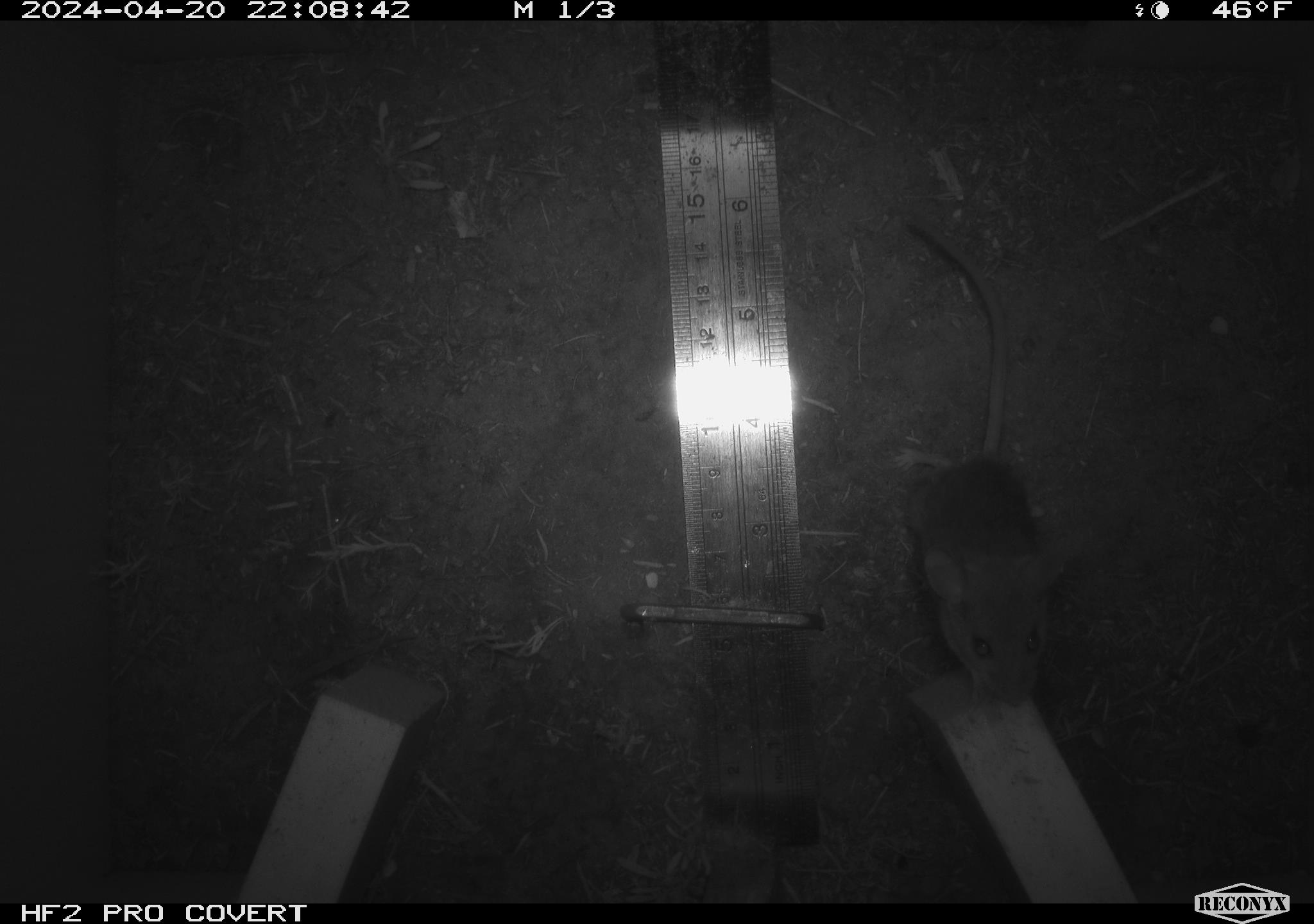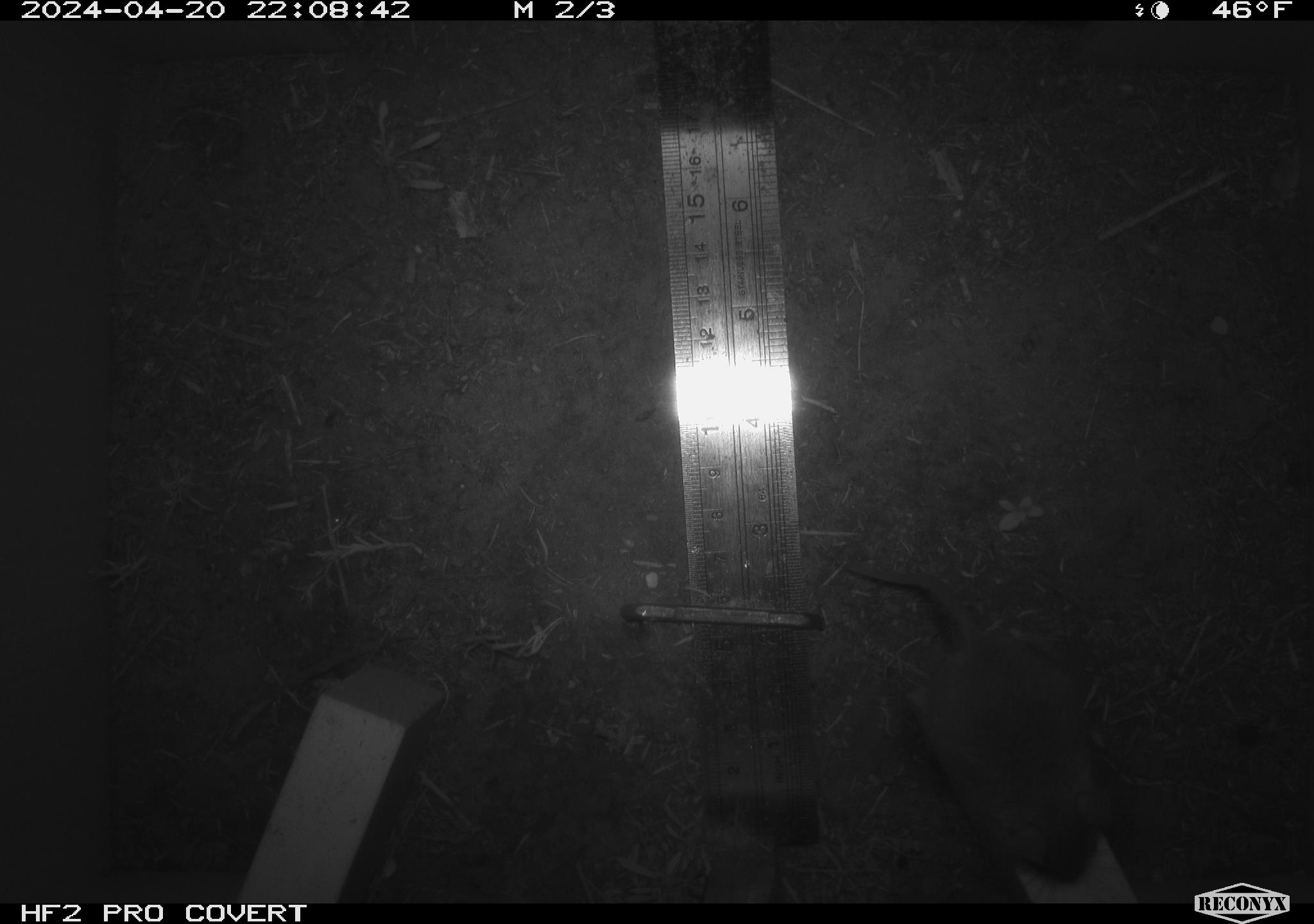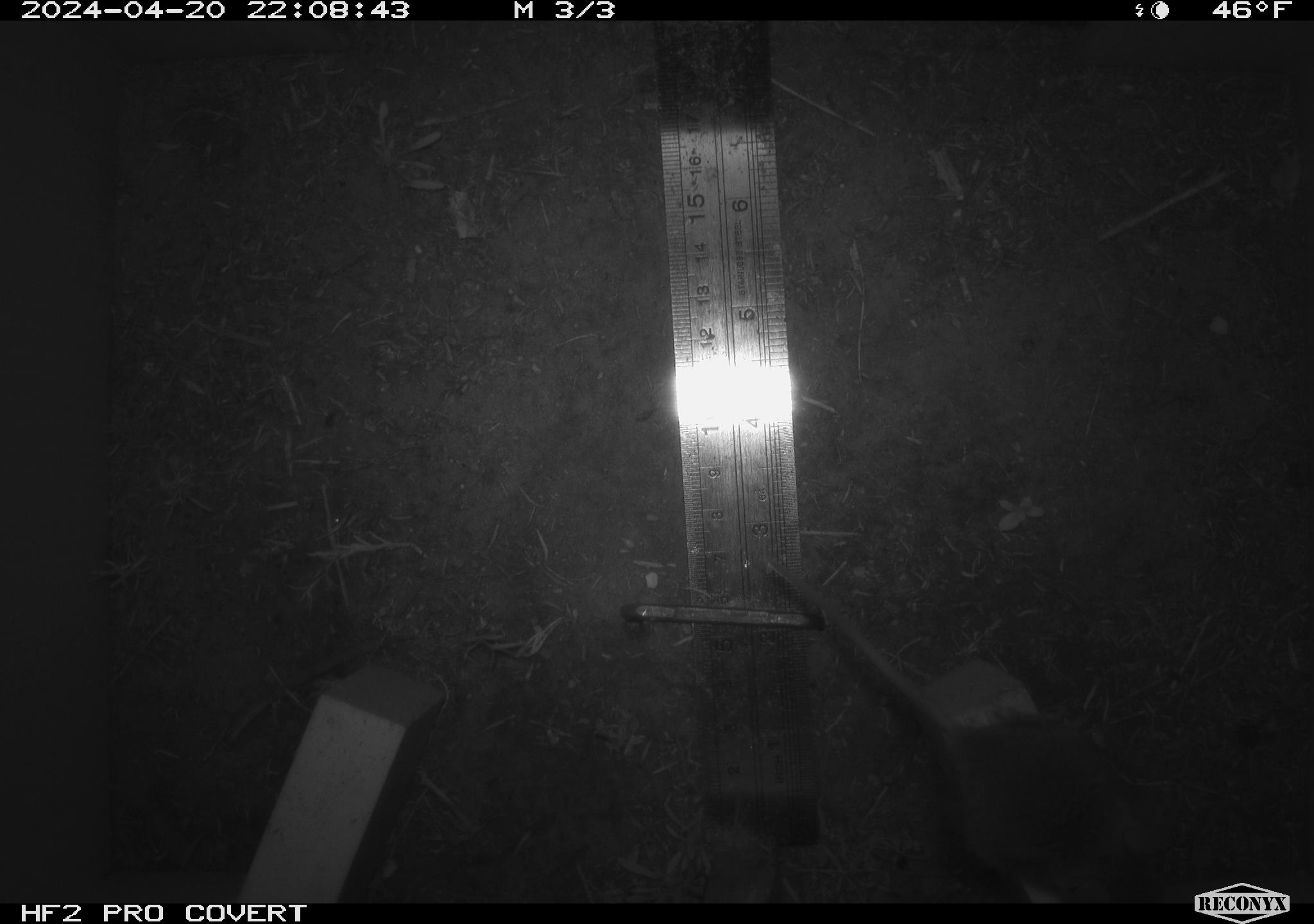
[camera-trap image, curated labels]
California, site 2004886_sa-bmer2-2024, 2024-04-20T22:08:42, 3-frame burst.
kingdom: Animalia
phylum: Chordata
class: Mammalia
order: Rodentia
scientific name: Rodentia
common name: mouse species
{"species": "mouse species (Rodentia)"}